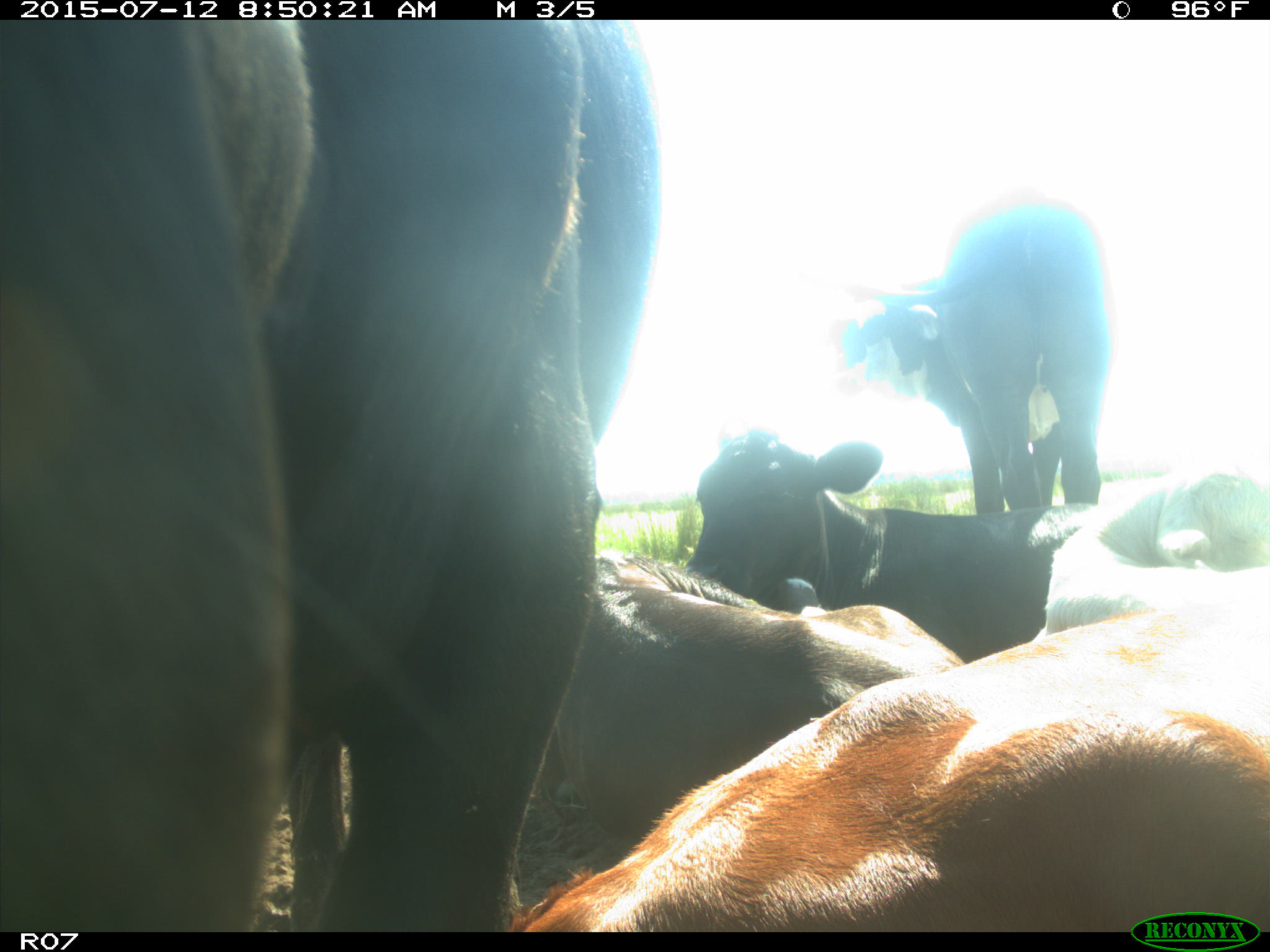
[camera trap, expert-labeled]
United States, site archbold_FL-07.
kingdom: Animalia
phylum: Chordata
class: Mammalia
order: Artiodactyla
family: Bovidae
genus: Bos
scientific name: Bos taurus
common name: domestic cow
Bos taurus (domestic cow).